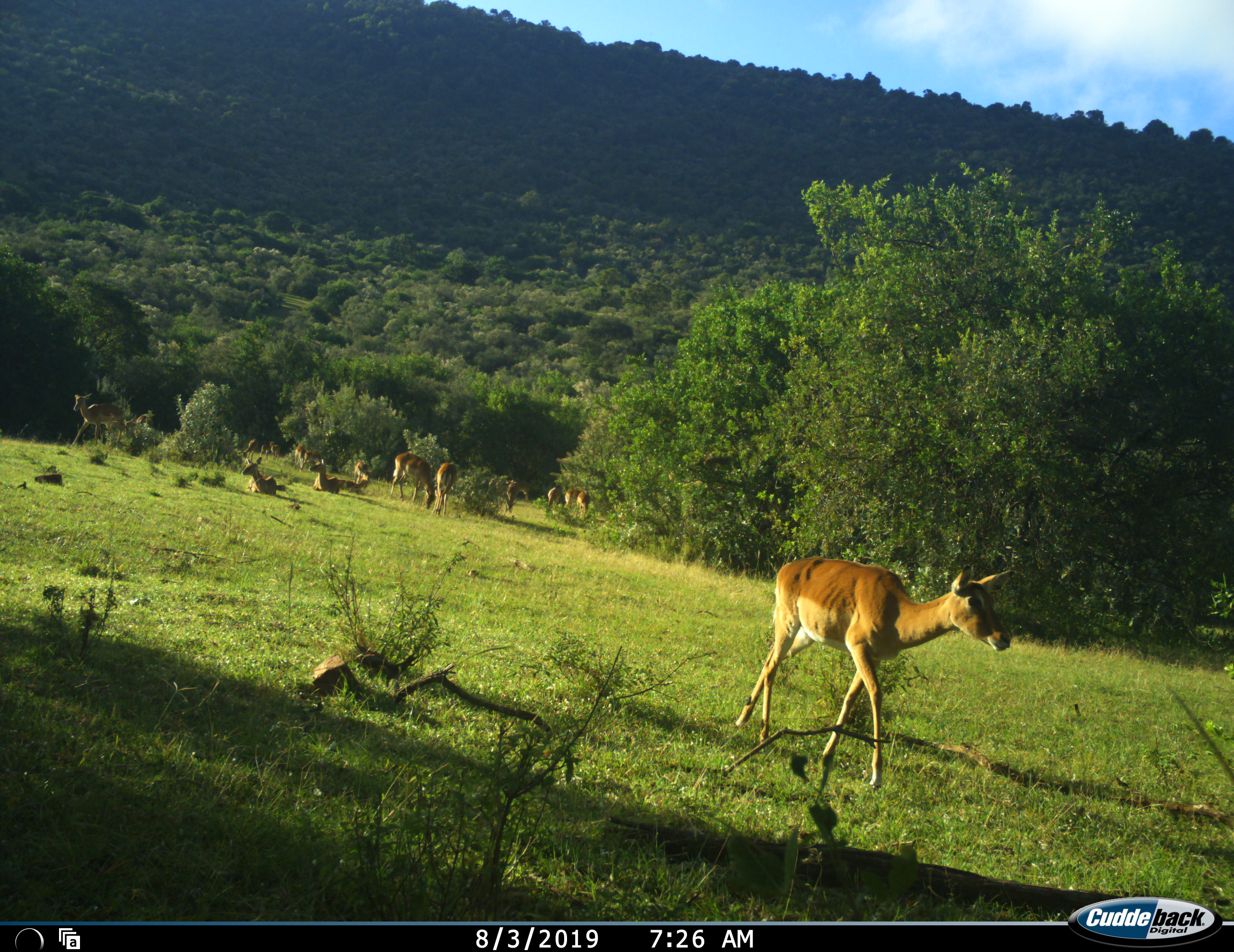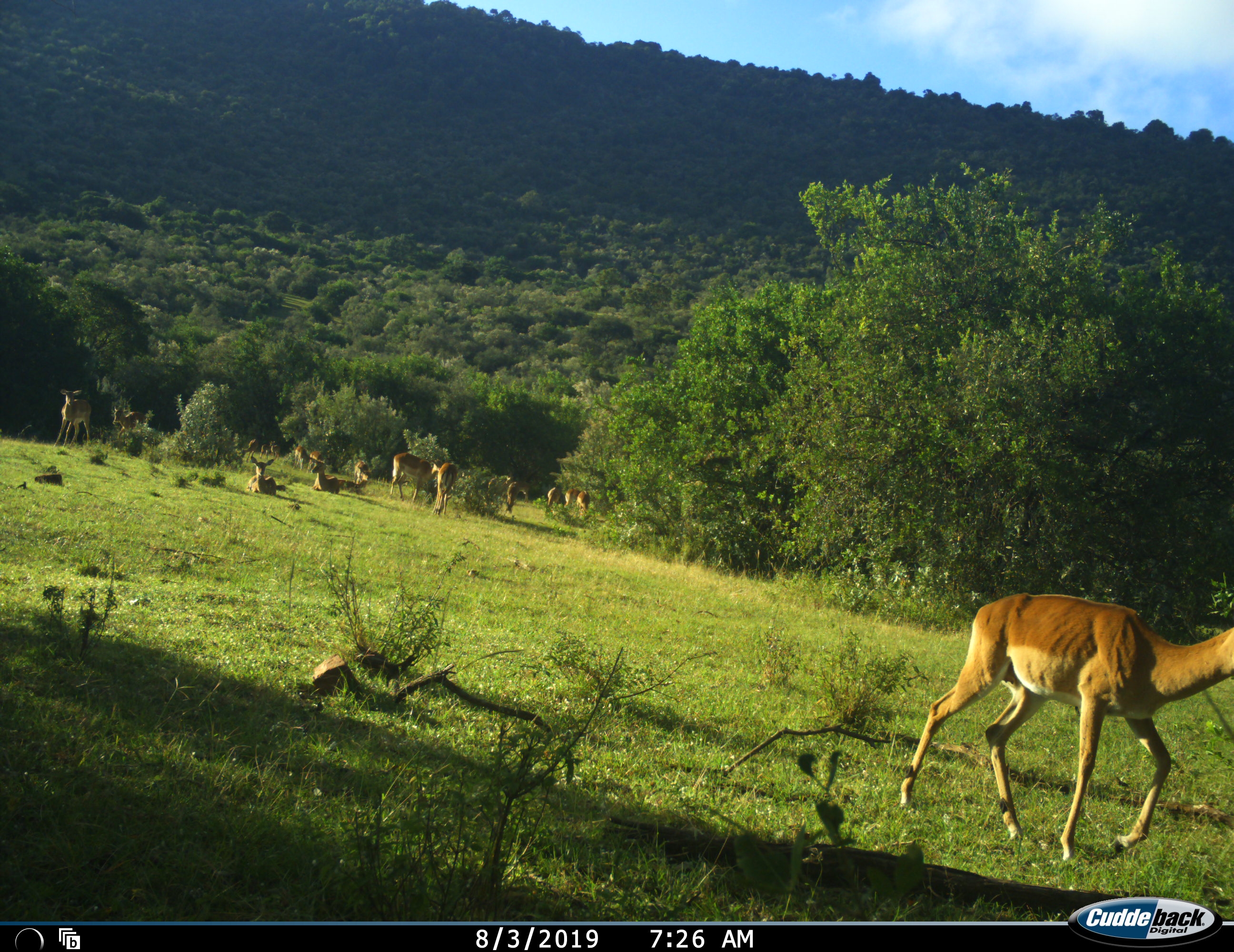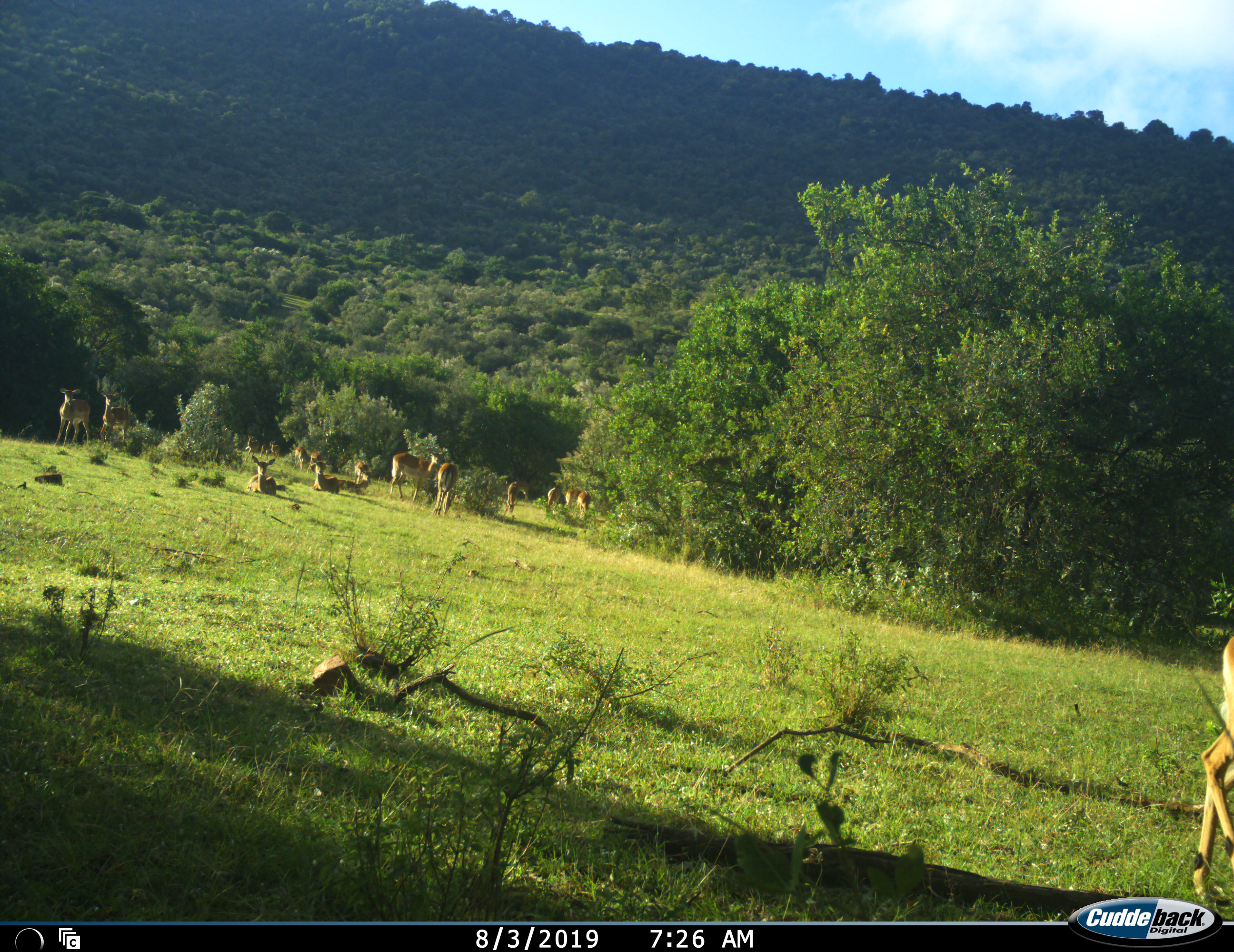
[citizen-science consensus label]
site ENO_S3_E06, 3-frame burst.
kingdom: Animalia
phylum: Chordata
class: Mammalia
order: Artiodactyla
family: Bovidae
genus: Aepyceros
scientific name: Aepyceros melampus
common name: impala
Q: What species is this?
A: Impala (Aepyceros melampus).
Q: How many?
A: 11-50.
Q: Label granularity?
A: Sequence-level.